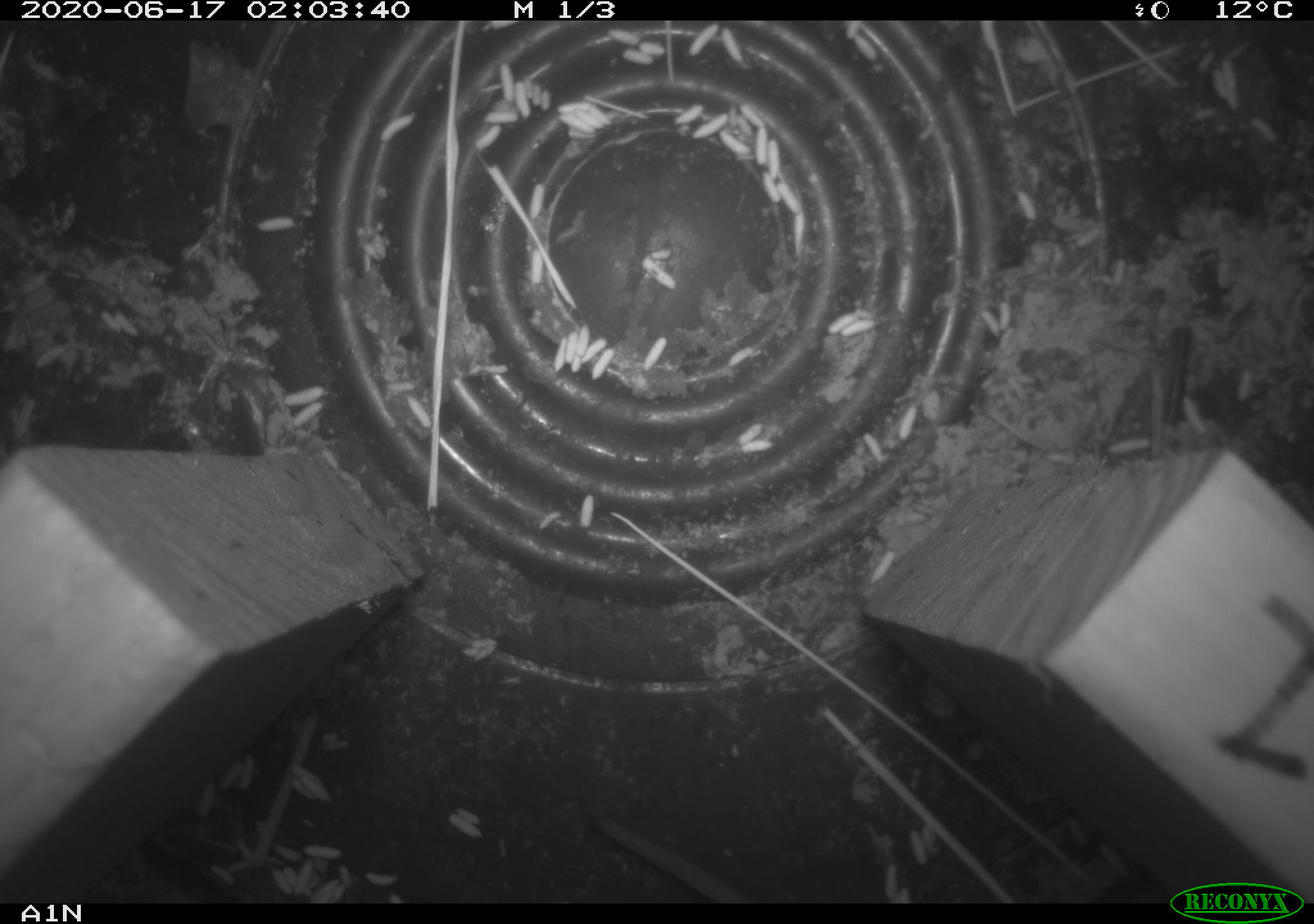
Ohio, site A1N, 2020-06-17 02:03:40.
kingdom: Animalia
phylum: Chordata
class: Mammalia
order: Rodentia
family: Cricetidae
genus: Microtus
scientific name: Microtus pennsylvanicus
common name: meadow vole